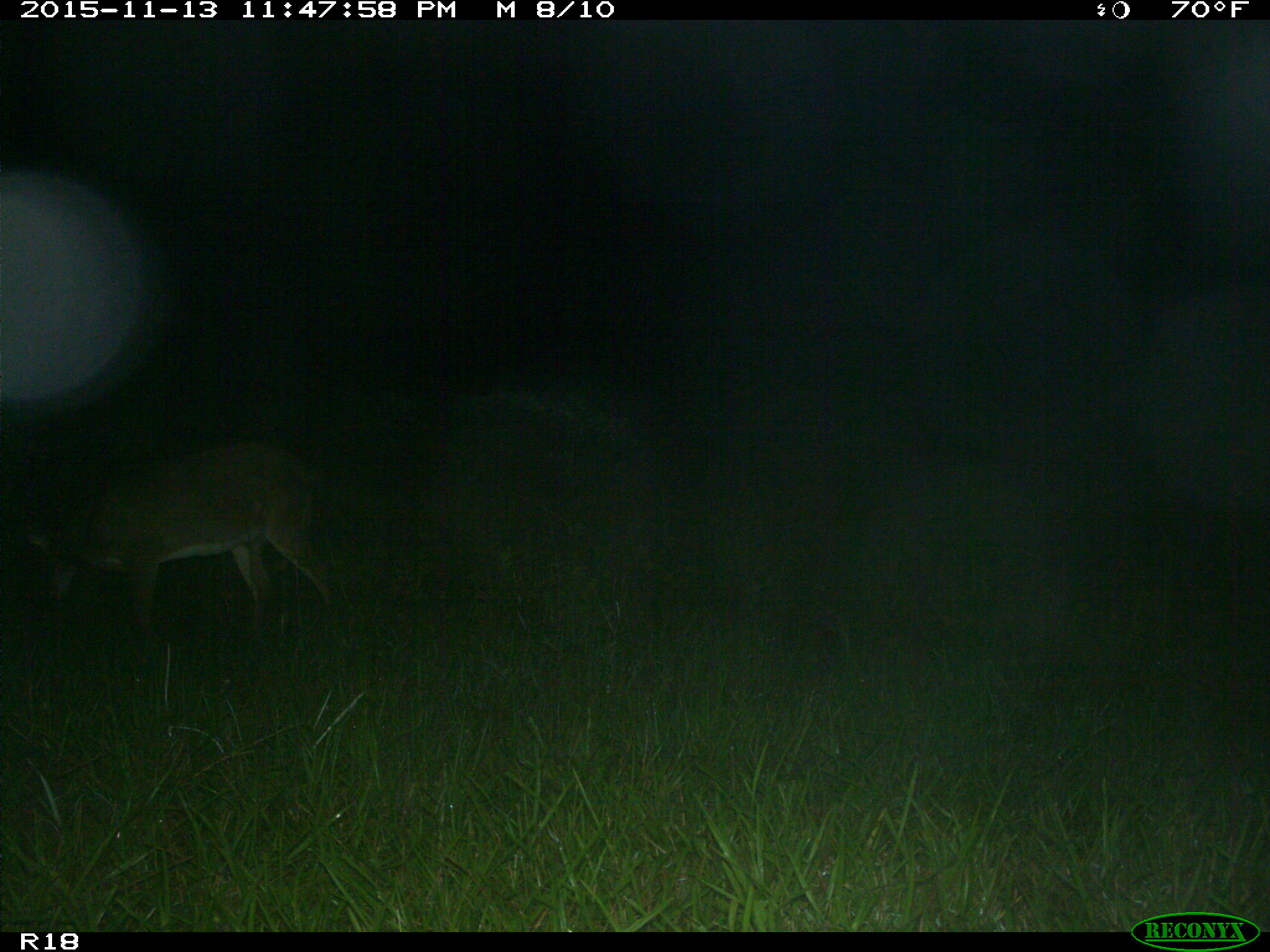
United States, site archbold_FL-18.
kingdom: Animalia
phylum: Chordata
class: Mammalia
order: Artiodactyla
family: Cervidae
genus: Odocoileus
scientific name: Odocoileus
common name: deer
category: unidentified deer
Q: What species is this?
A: Unidentified deer (deer) (Odocoileus).